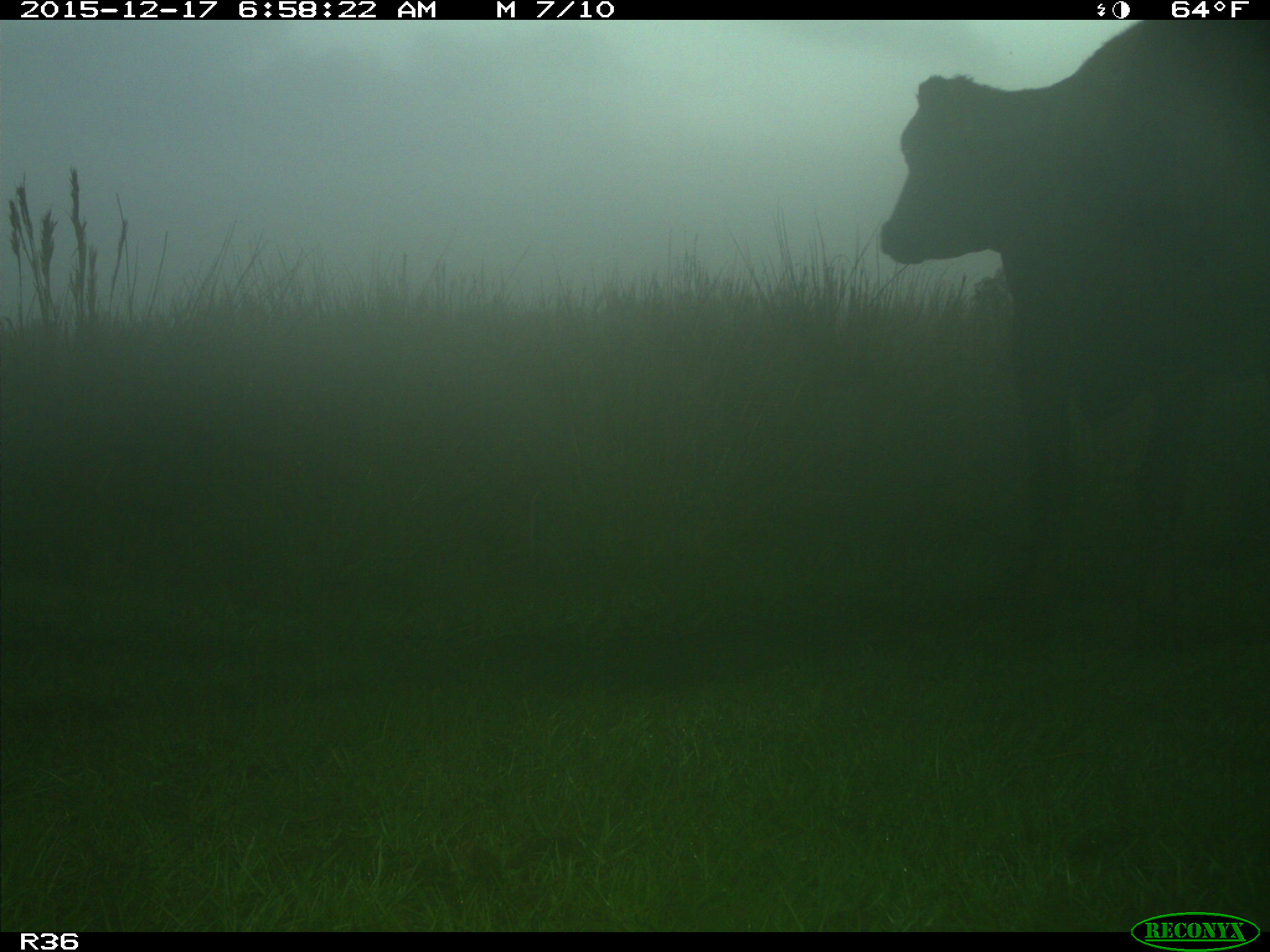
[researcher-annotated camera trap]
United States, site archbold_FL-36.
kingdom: Animalia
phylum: Chordata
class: Mammalia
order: Artiodactyla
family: Bovidae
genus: Bos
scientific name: Bos taurus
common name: domestic cow